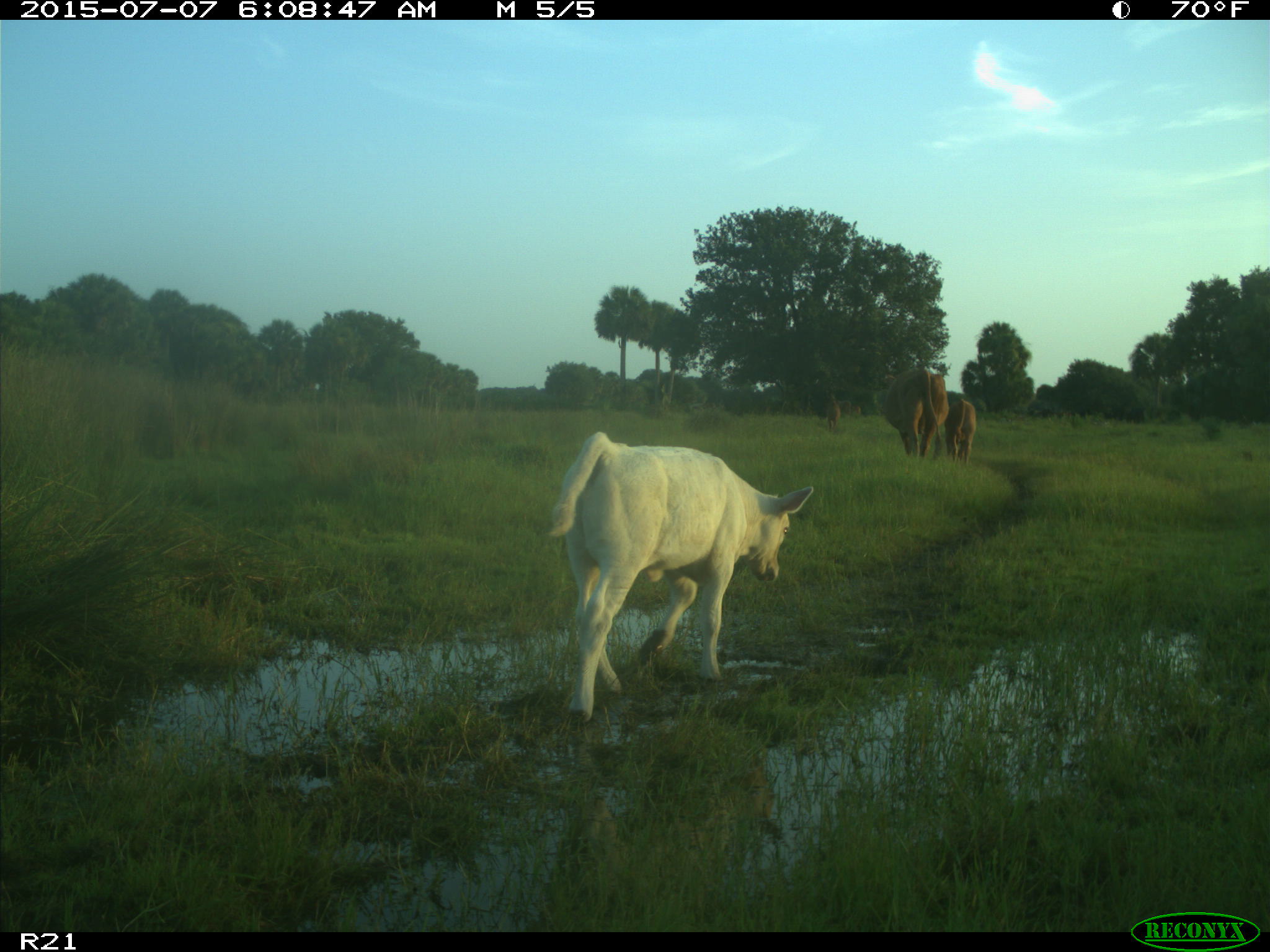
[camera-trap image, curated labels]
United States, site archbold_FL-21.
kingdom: Animalia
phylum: Chordata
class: Mammalia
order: Artiodactyla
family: Bovidae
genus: Bos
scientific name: Bos taurus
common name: domestic cow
Bos taurus (domestic cow).